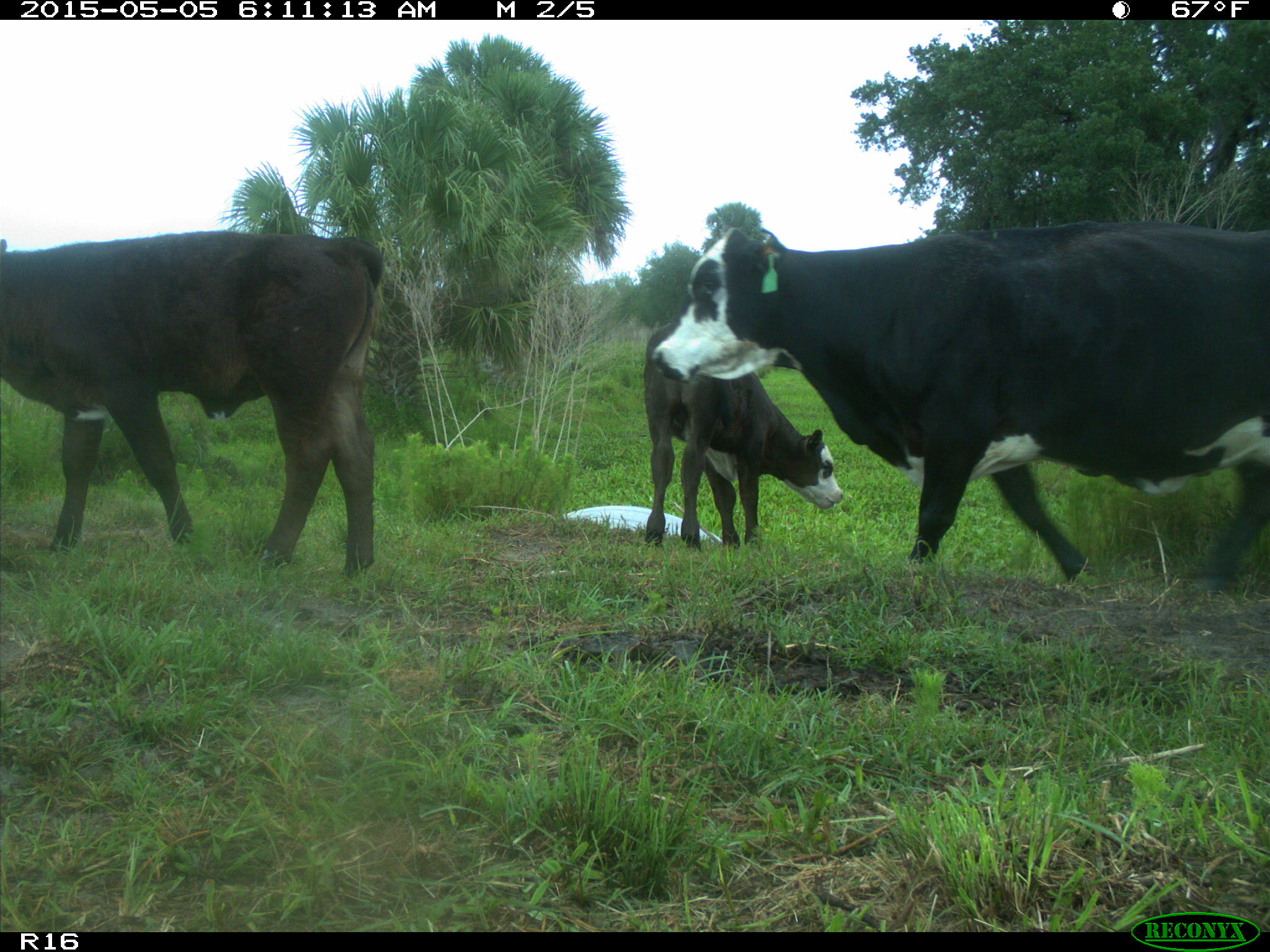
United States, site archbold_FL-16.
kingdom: Animalia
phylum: Chordata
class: Mammalia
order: Artiodactyla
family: Bovidae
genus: Bos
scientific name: Bos taurus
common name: domestic cow